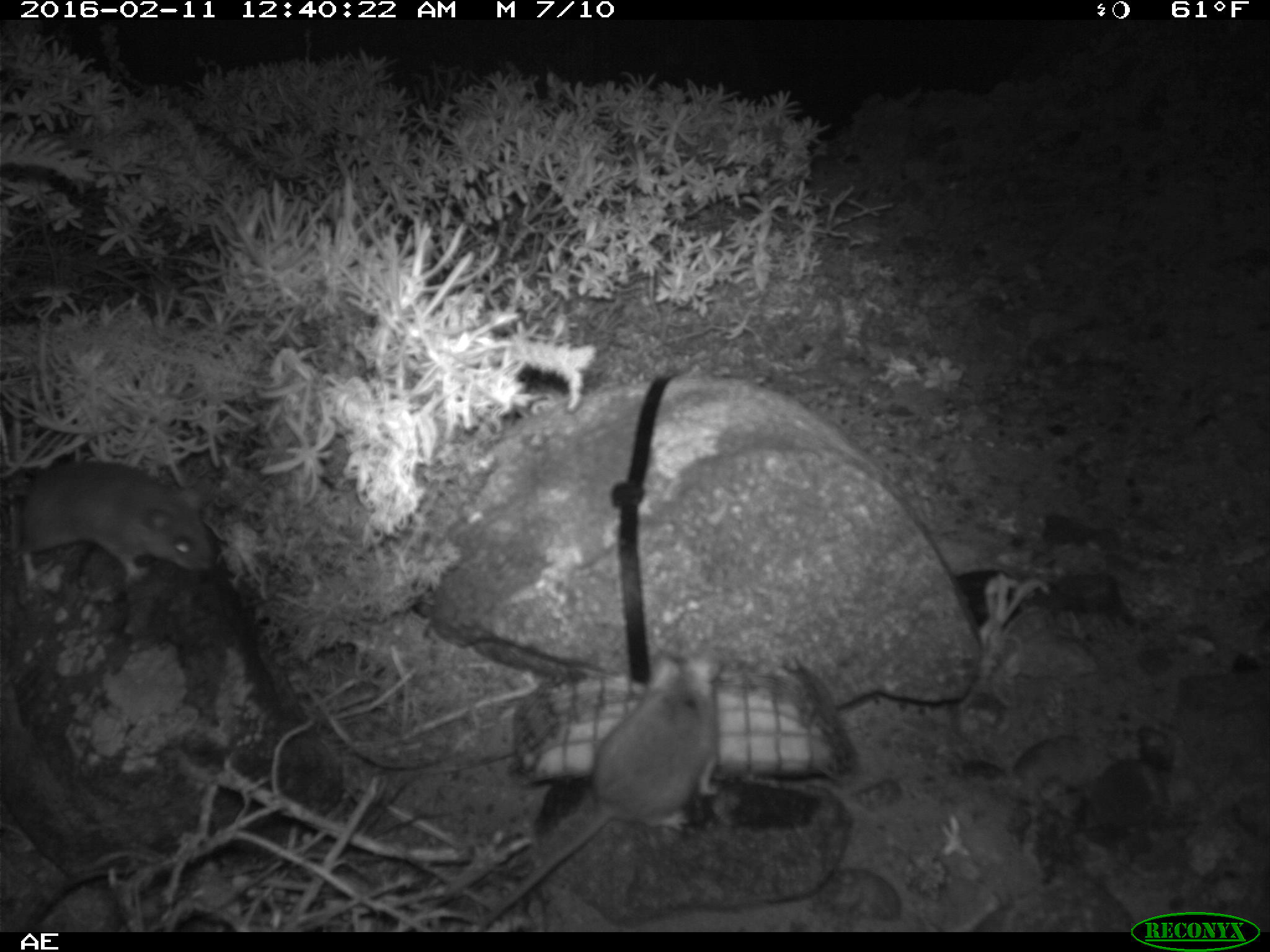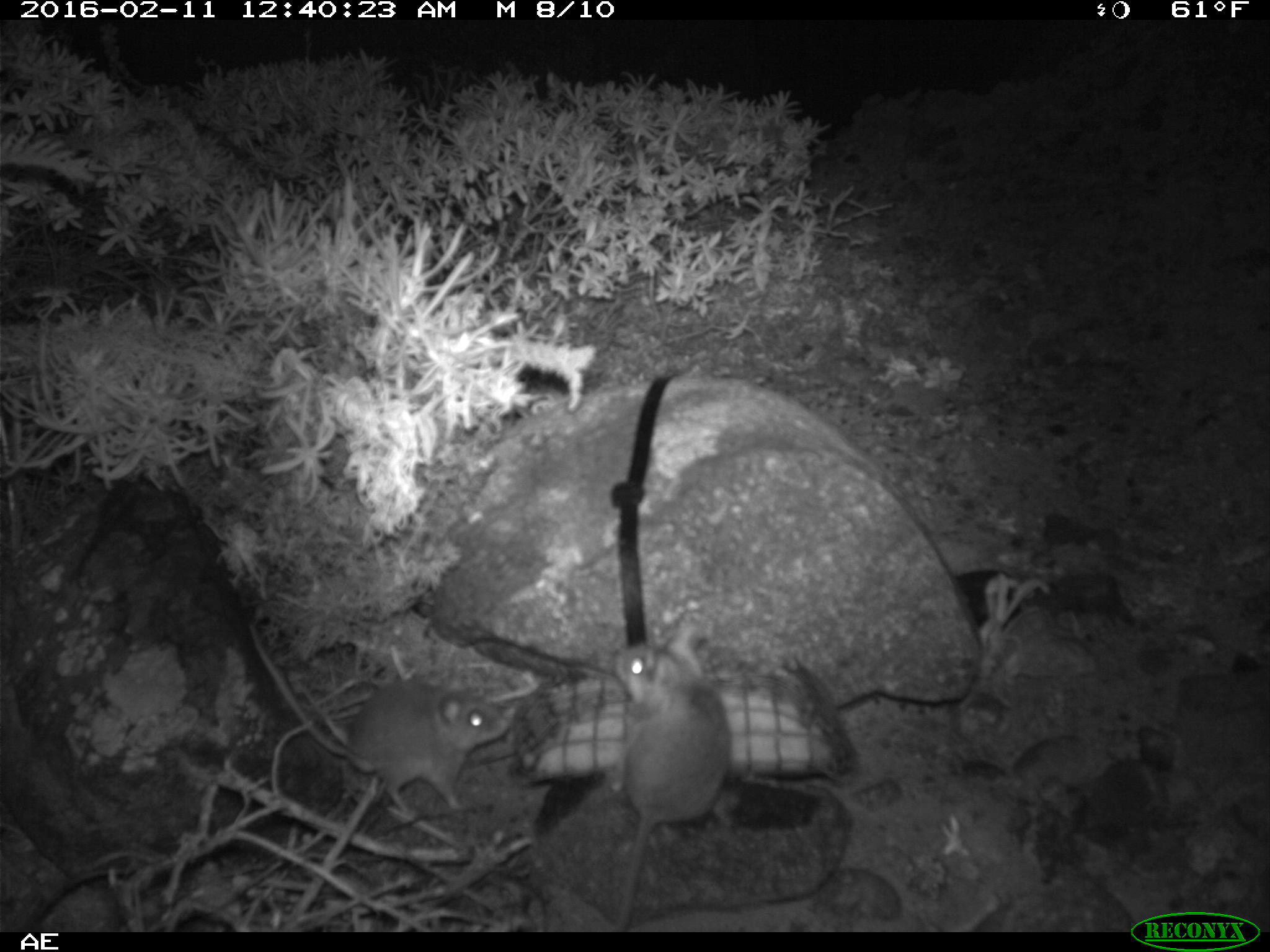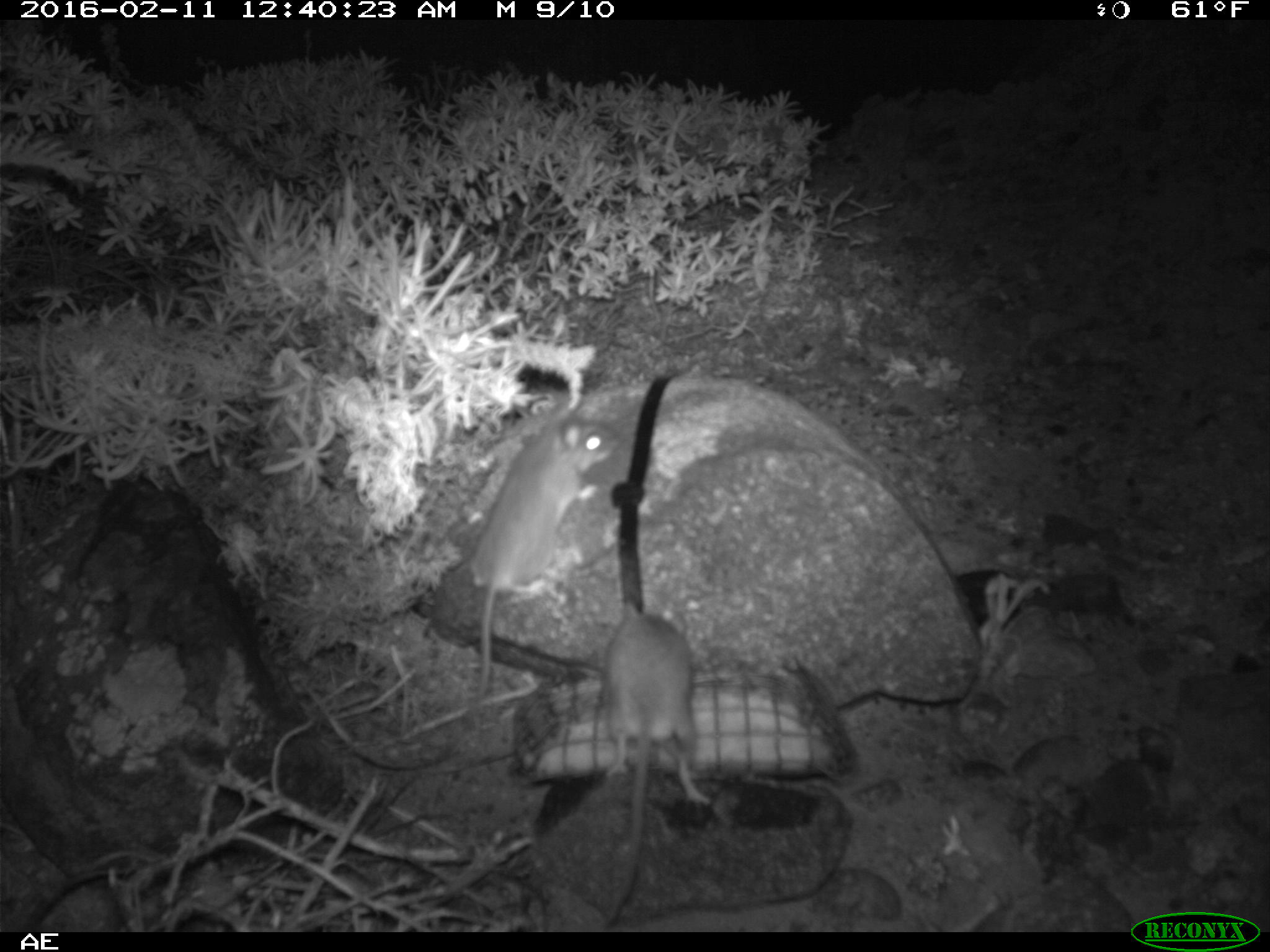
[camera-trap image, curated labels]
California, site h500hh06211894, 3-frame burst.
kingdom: Animalia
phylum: Chordata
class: Mammalia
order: Rodentia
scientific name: Rodentia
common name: rodent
Rodent (Rodentia).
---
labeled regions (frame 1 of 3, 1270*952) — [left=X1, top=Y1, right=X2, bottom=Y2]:
rodent: [left=473, top=655, right=721, bottom=932]; [left=0, top=461, right=211, bottom=591]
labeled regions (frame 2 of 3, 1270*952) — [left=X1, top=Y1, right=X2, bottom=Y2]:
rodent: [left=244, top=628, right=512, bottom=812]; [left=612, top=627, right=730, bottom=930]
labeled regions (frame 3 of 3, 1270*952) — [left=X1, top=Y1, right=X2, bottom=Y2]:
rodent: [left=470, top=404, right=619, bottom=705]; [left=591, top=596, right=711, bottom=929]